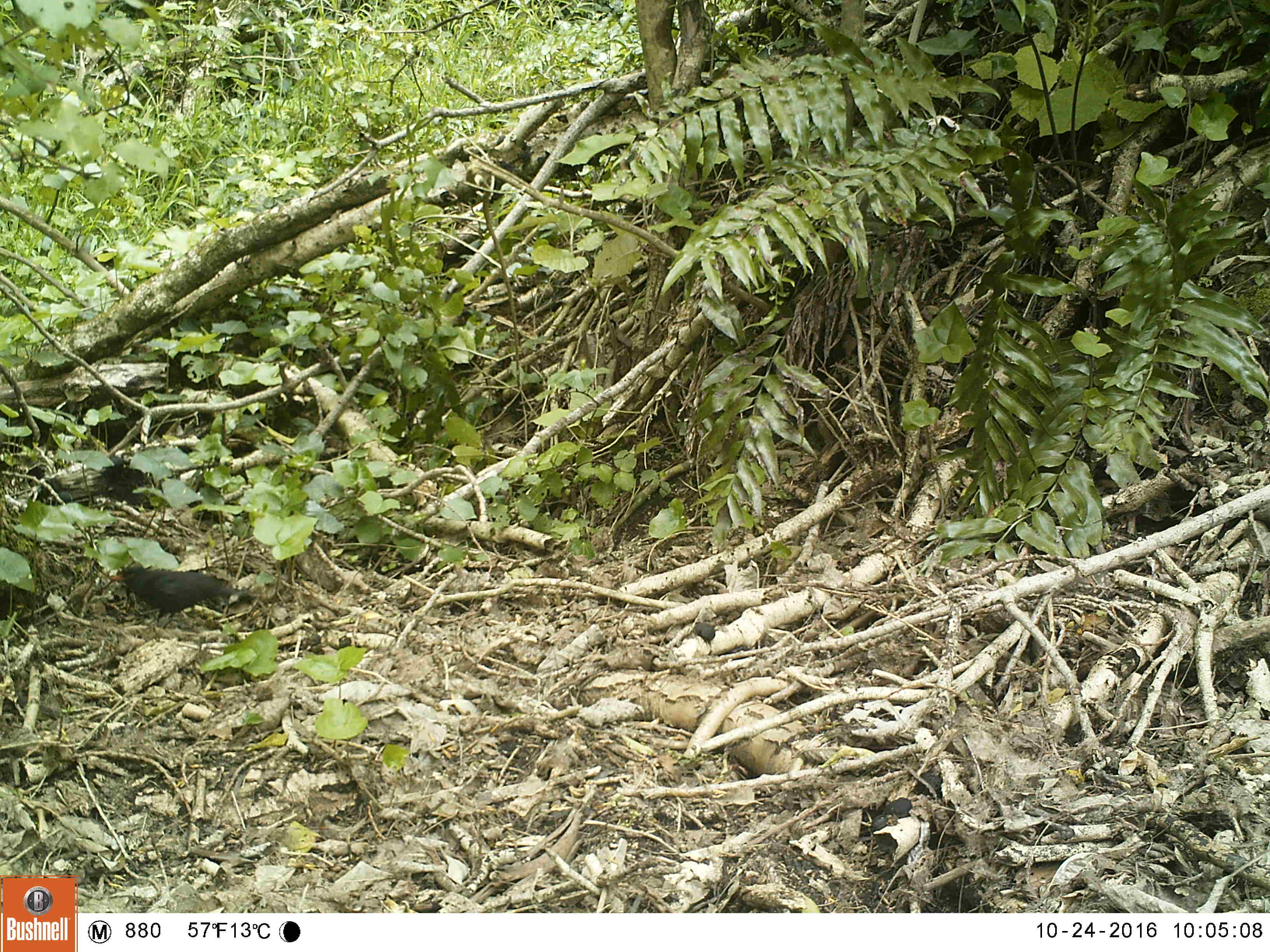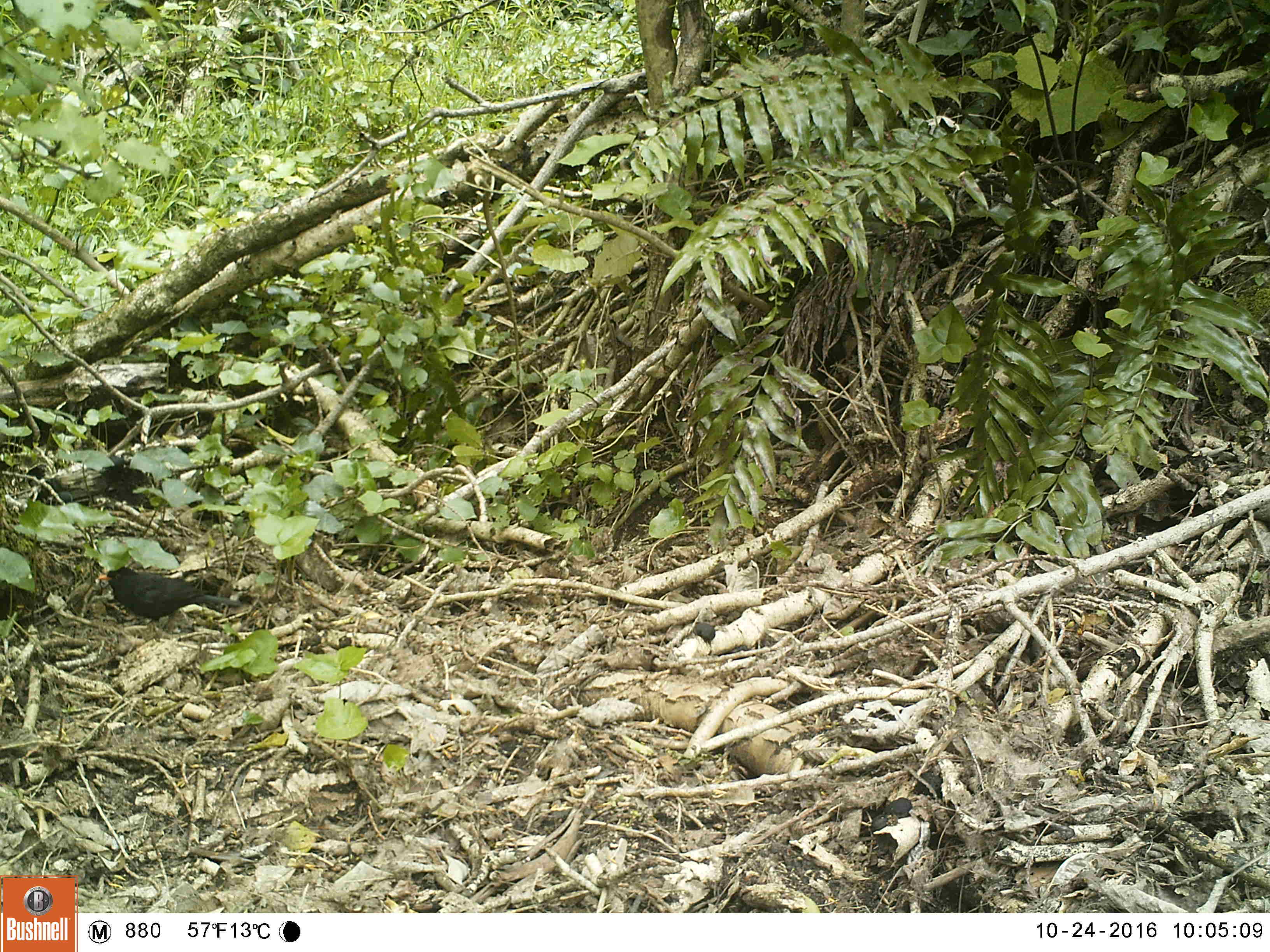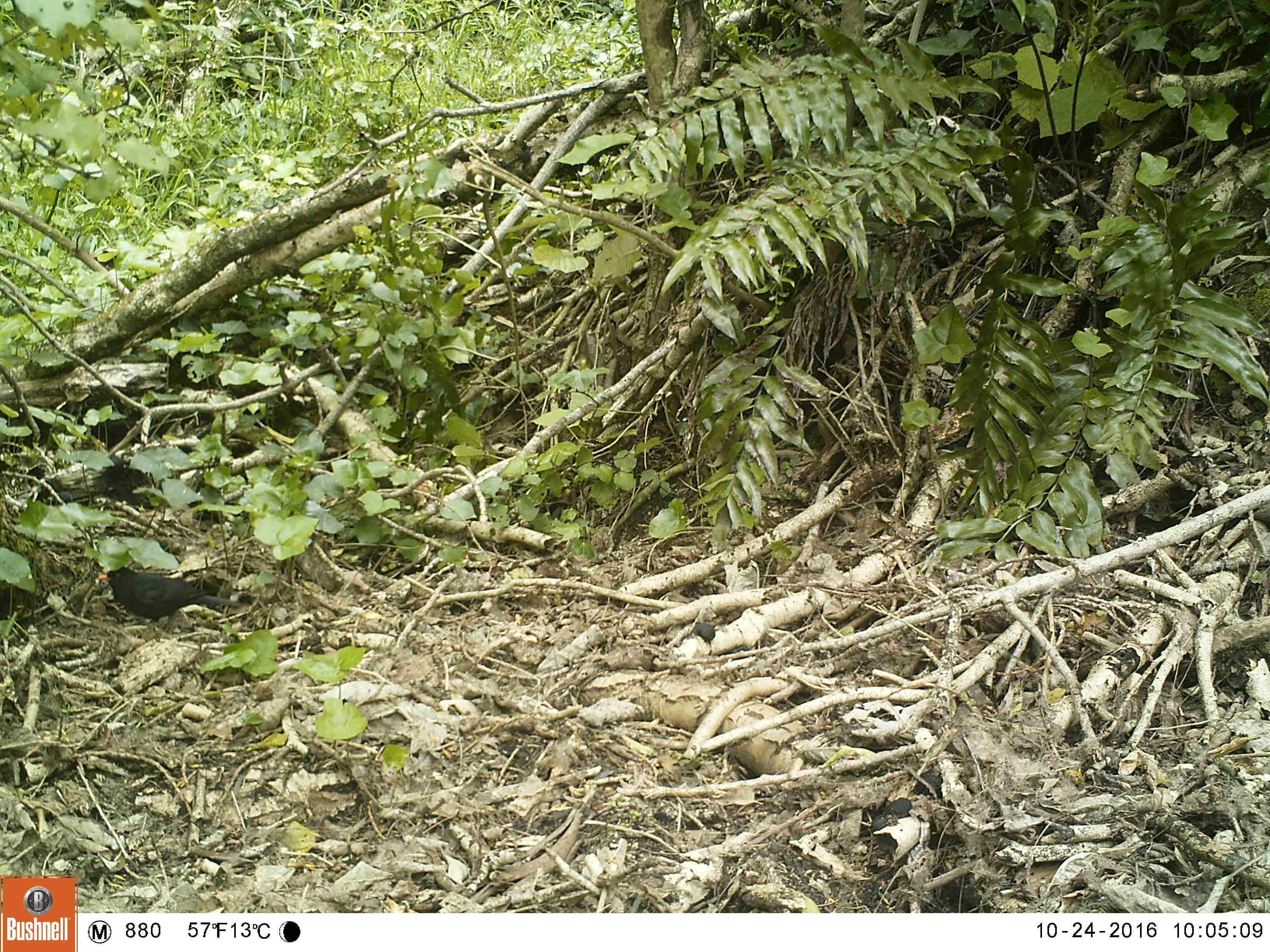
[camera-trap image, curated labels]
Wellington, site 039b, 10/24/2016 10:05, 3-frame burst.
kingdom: Animalia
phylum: Chordata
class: Aves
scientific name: Aves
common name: bird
Bird (Aves).